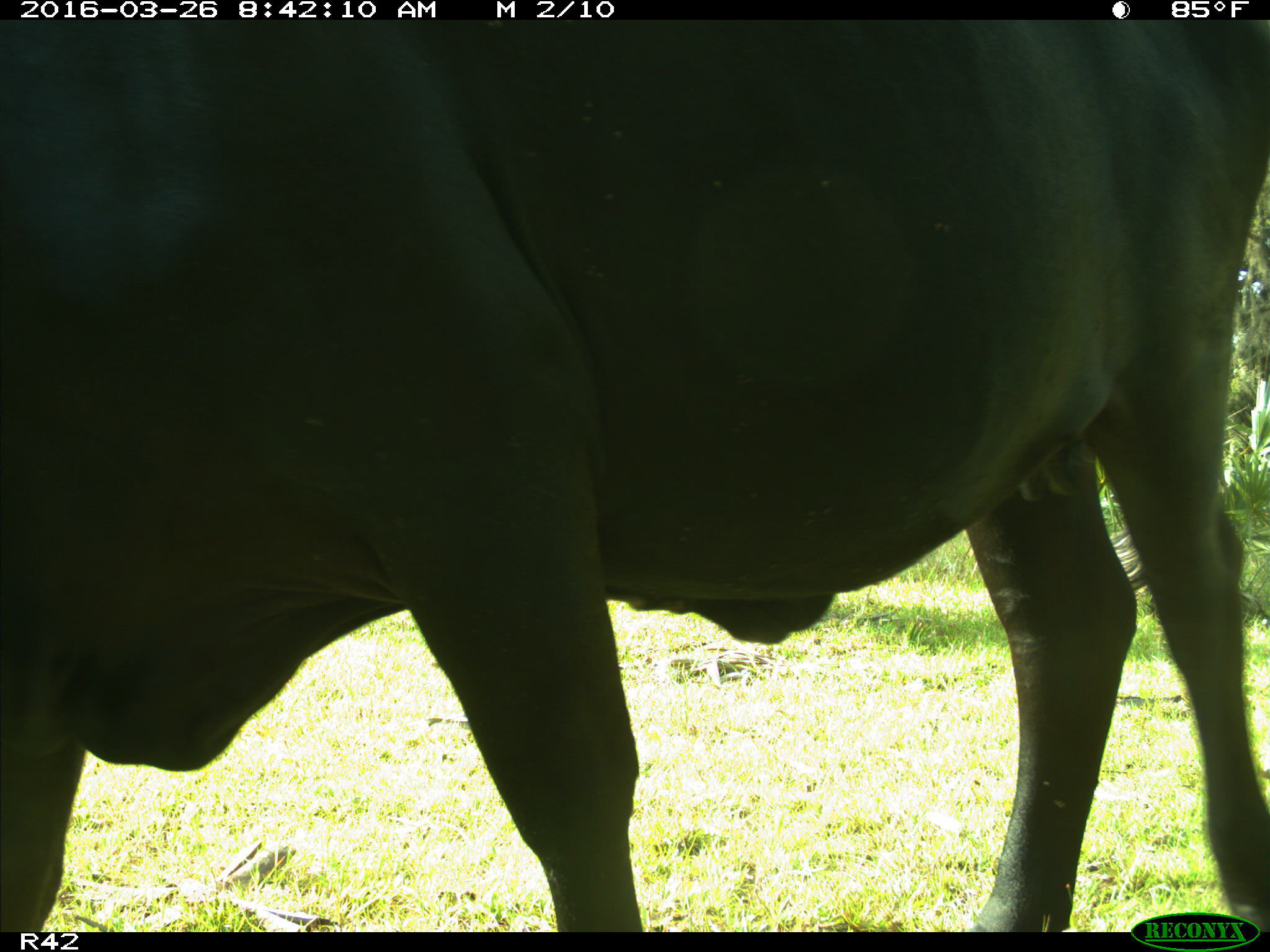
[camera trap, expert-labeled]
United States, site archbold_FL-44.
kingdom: Animalia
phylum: Chordata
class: Mammalia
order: Artiodactyla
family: Bovidae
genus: Bos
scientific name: Bos taurus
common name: domestic cow